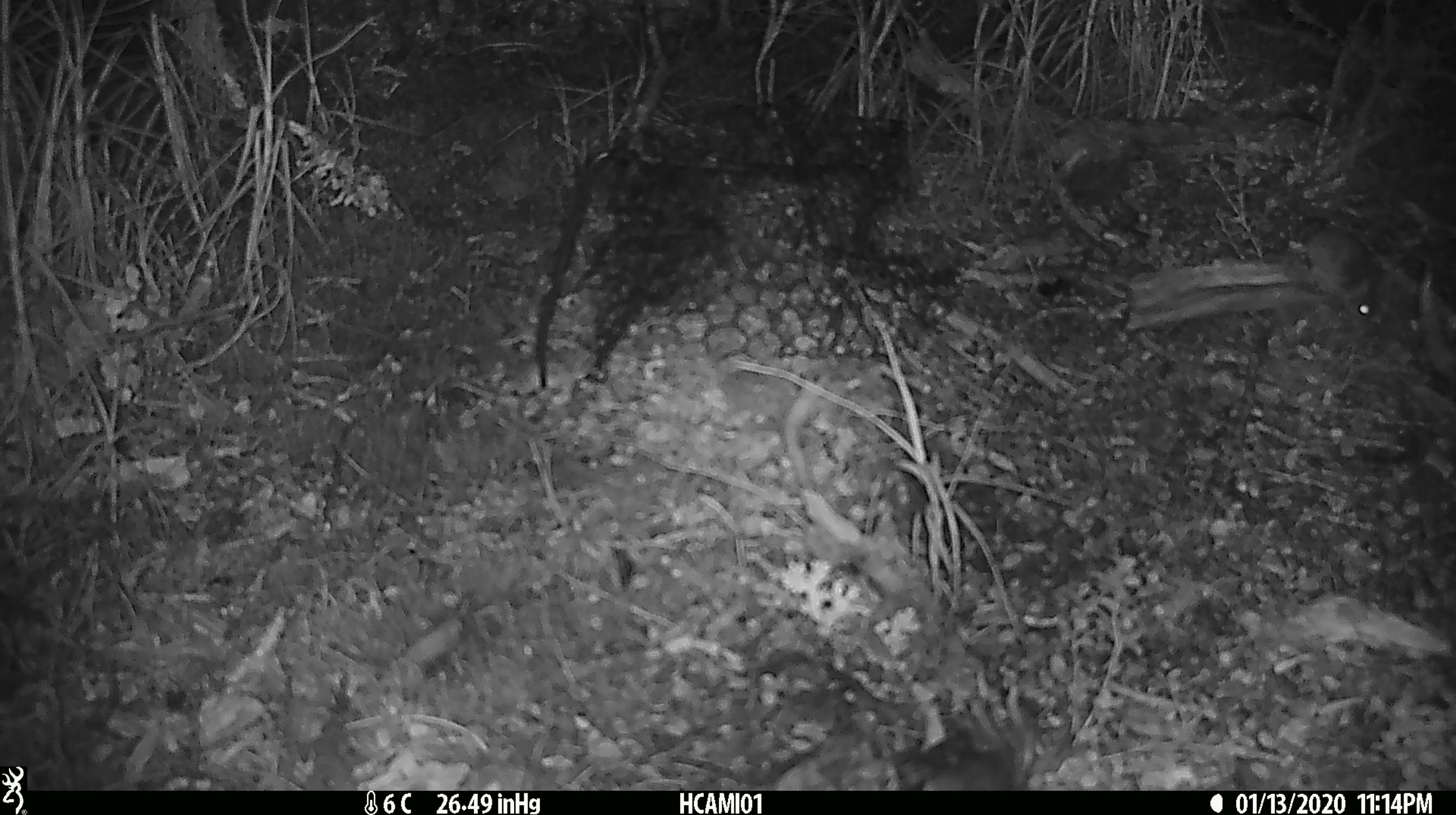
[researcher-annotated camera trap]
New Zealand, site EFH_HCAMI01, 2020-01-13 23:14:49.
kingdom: Animalia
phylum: Chordata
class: Mammalia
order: Rodentia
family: Muridae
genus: Mus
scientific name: Mus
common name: mouse